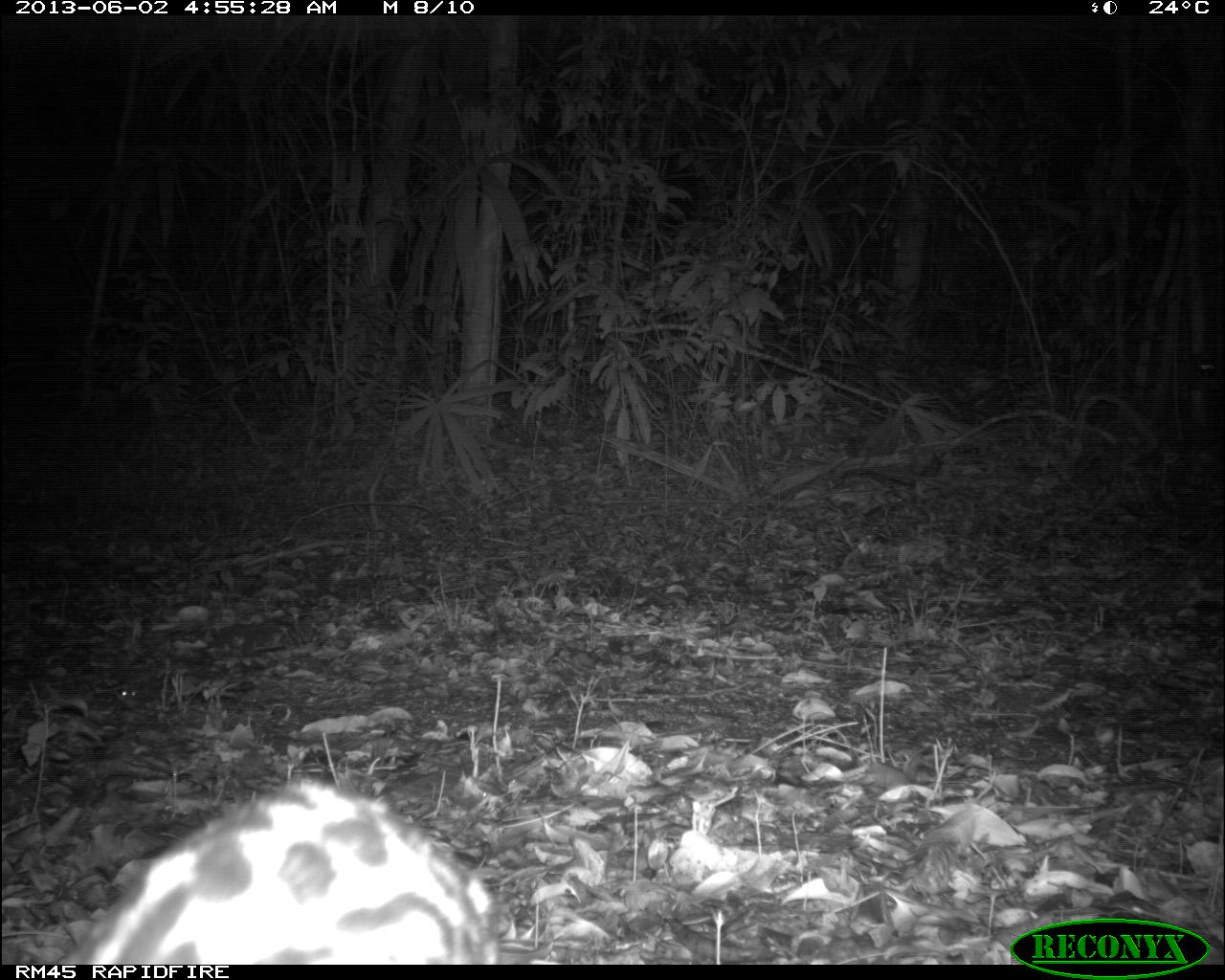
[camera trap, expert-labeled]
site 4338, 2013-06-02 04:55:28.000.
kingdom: Animalia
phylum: Chordata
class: Mammalia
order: Carnivora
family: Felidae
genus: Leopardus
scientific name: Leopardus pardalis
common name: ocelot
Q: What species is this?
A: Leopardus pardalis (ocelot).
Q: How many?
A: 1.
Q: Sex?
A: Female.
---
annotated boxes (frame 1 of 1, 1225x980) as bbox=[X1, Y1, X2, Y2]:
leopardus pardalis: bbox=[59, 782, 497, 966]